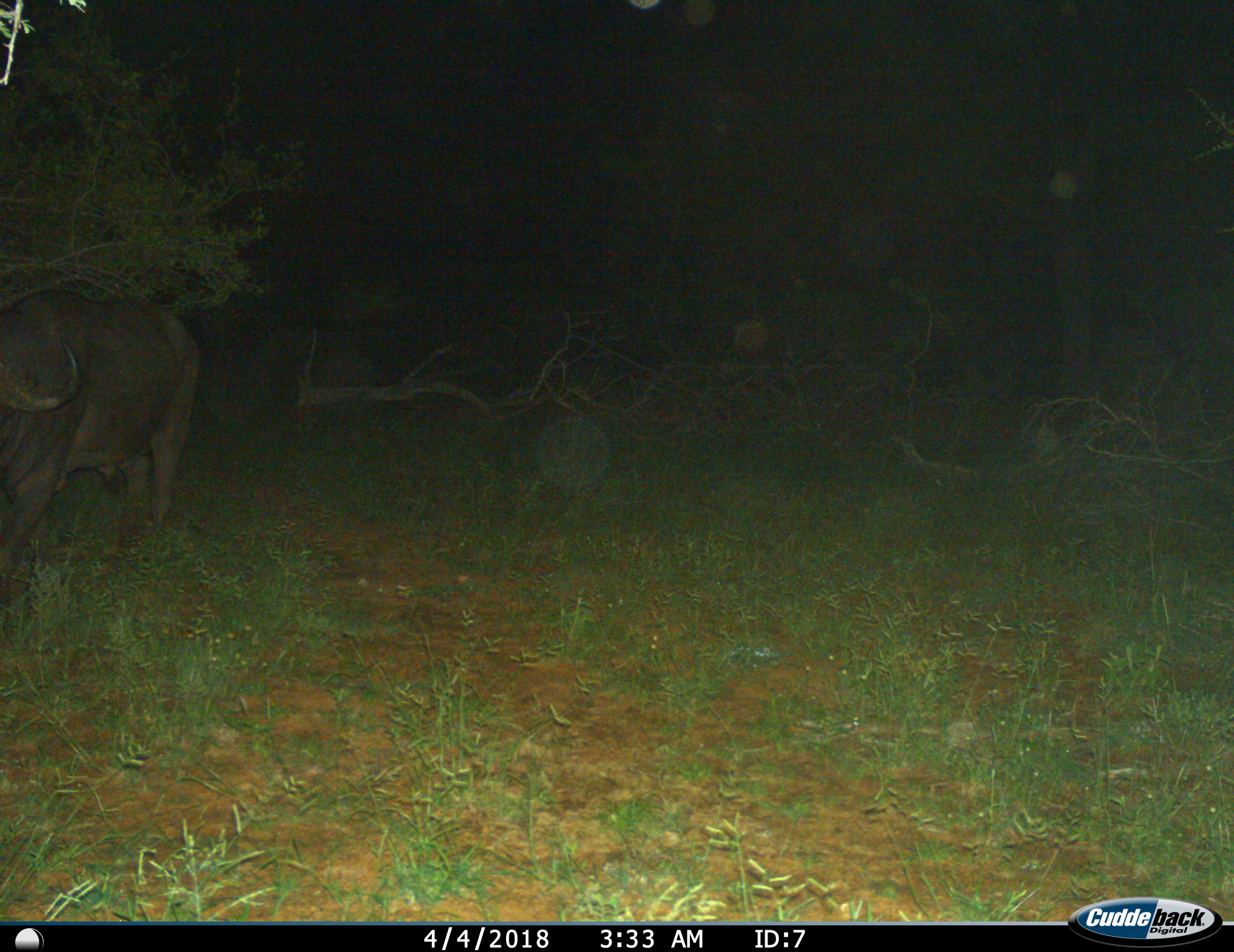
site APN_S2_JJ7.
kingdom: Animalia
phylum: Chordata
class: Mammalia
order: Artiodactyla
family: Bovidae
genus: Syncerus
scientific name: Syncerus caffer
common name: african buffalo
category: buffalo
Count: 1.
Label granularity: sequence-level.